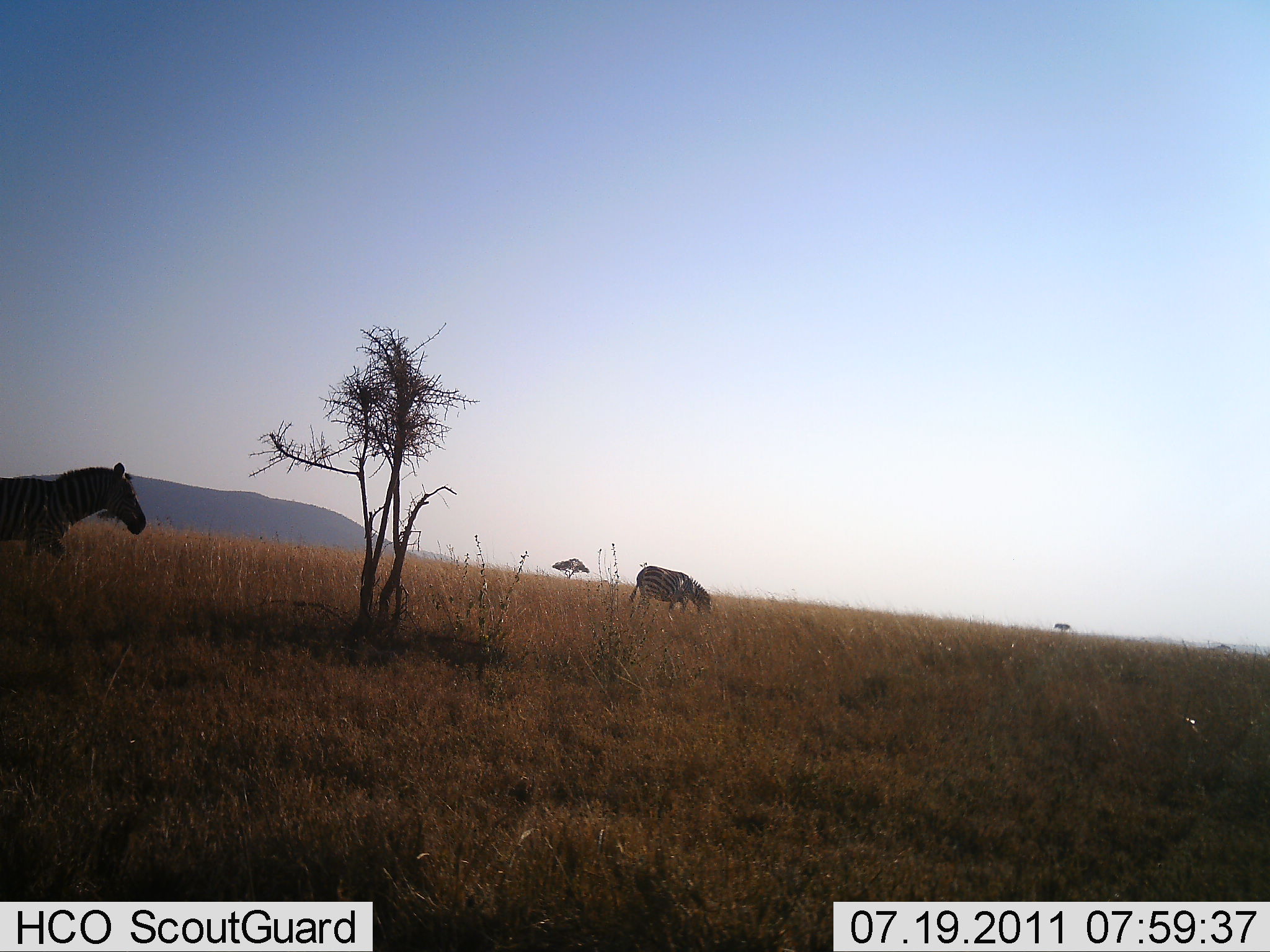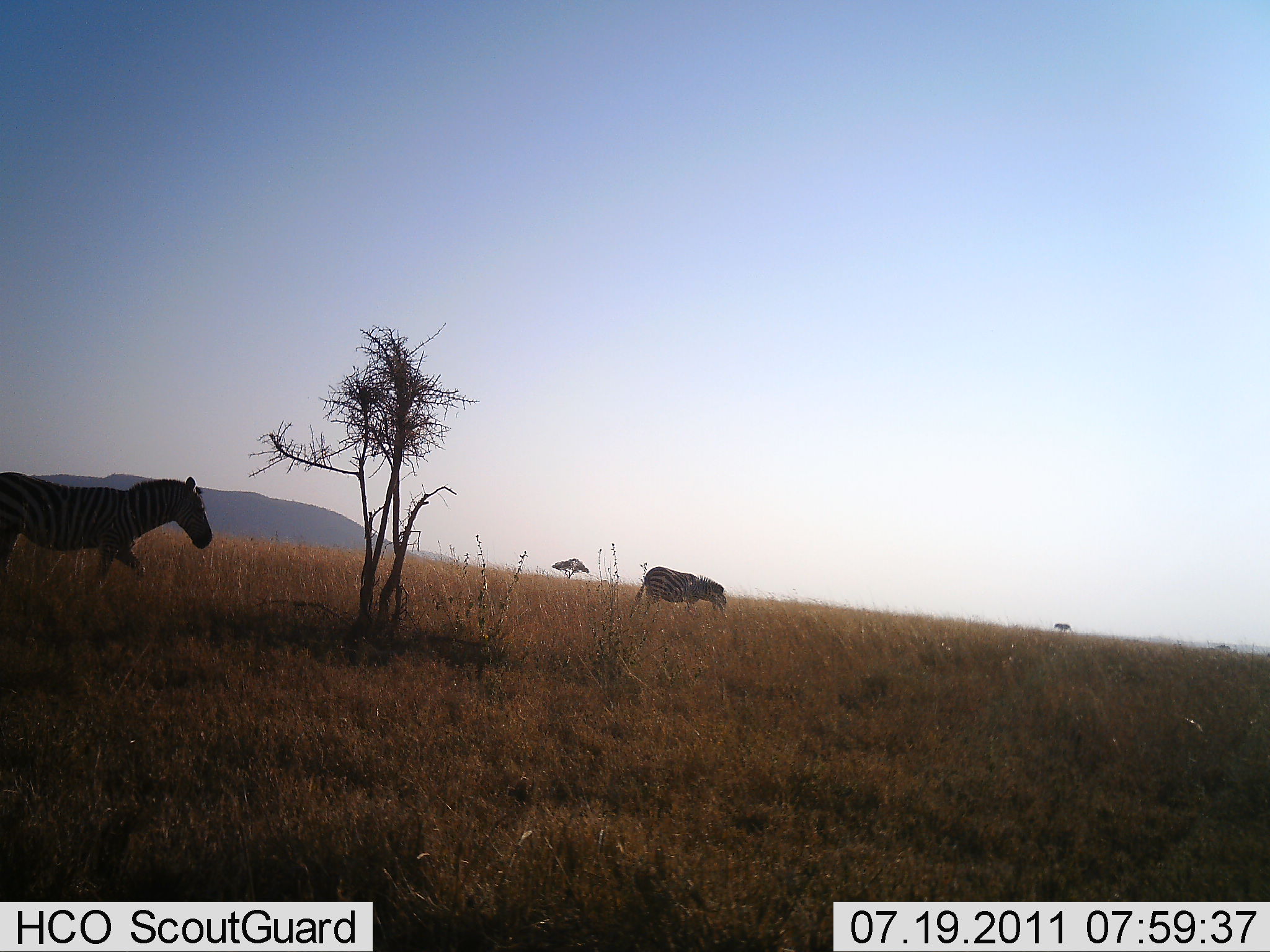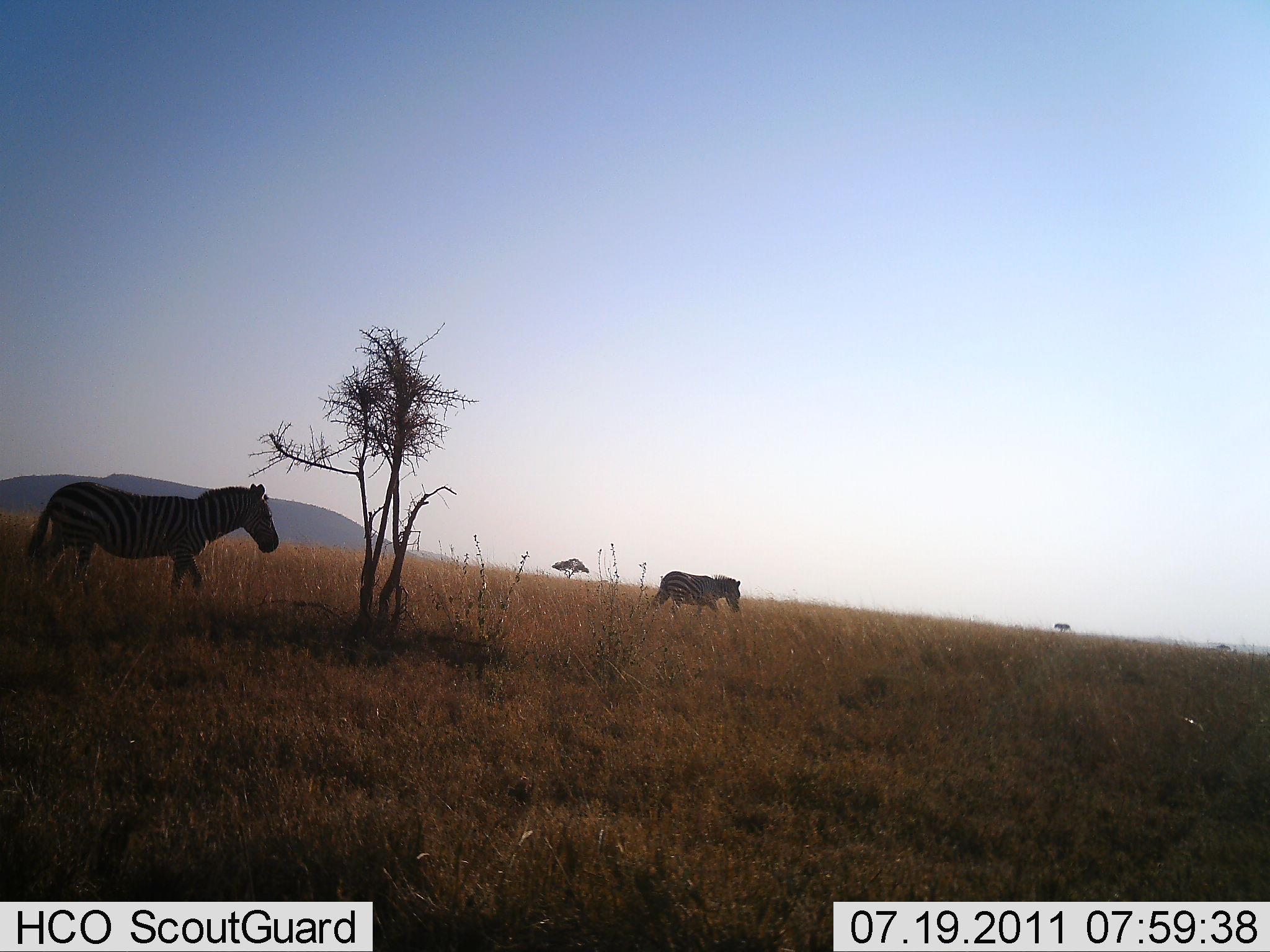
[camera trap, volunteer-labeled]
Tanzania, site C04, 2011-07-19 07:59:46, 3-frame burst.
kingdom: Animalia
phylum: Chordata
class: Mammalia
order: Perissodactyla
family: Equidae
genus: Equus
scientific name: Equus quagga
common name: plains zebra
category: zebra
Zebra (plains zebra) (Equus quagga), count 2. Behavior (volunteer vote fractions): standing 0%, resting 0%, moving 100%, interacting 0%. Young present (vote fraction): 0%. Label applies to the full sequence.